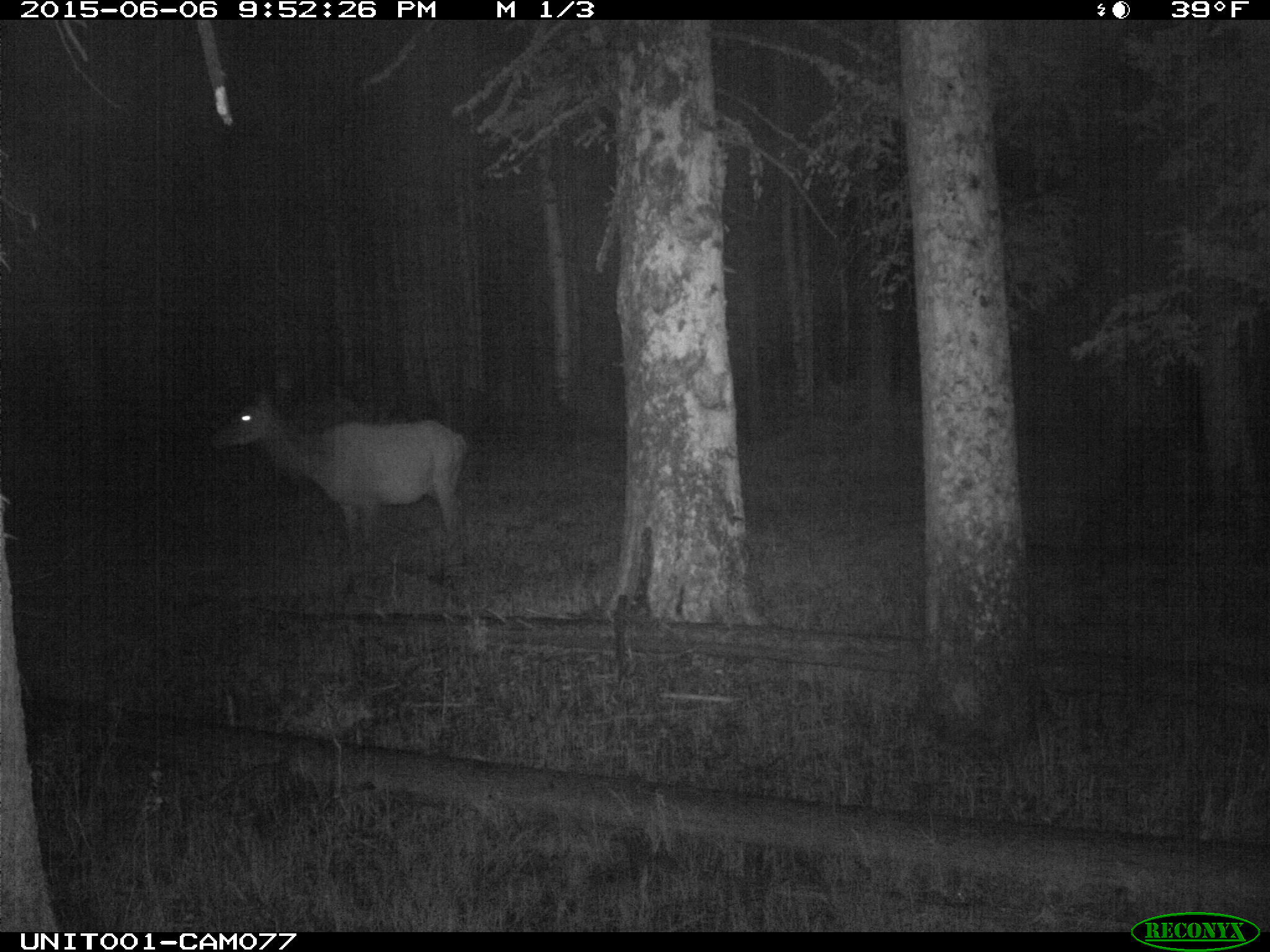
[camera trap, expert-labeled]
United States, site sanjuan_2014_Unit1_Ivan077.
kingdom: Animalia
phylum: Chordata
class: Mammalia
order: Artiodactyla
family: Cervidae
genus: Cervus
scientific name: Cervus elaphus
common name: red deer